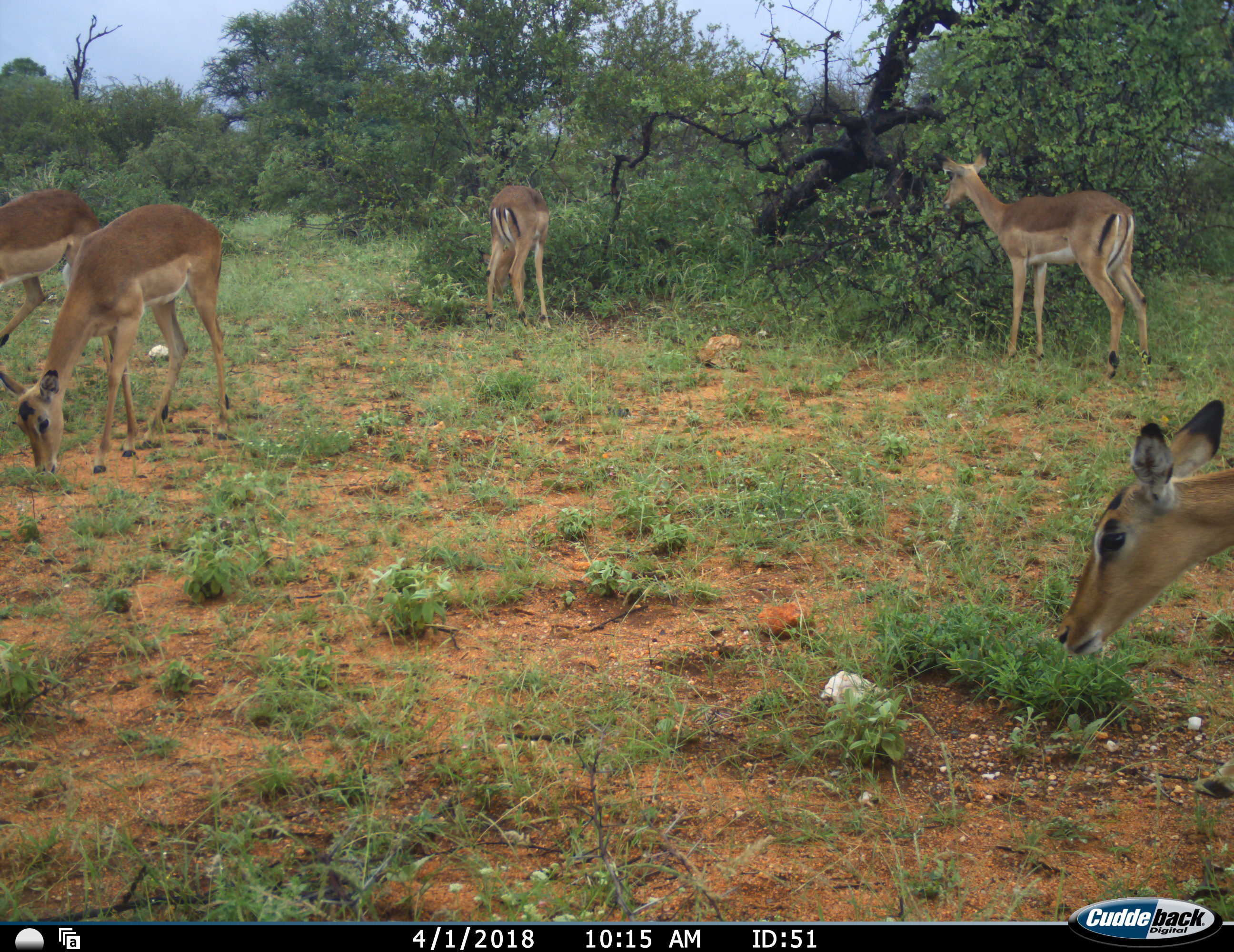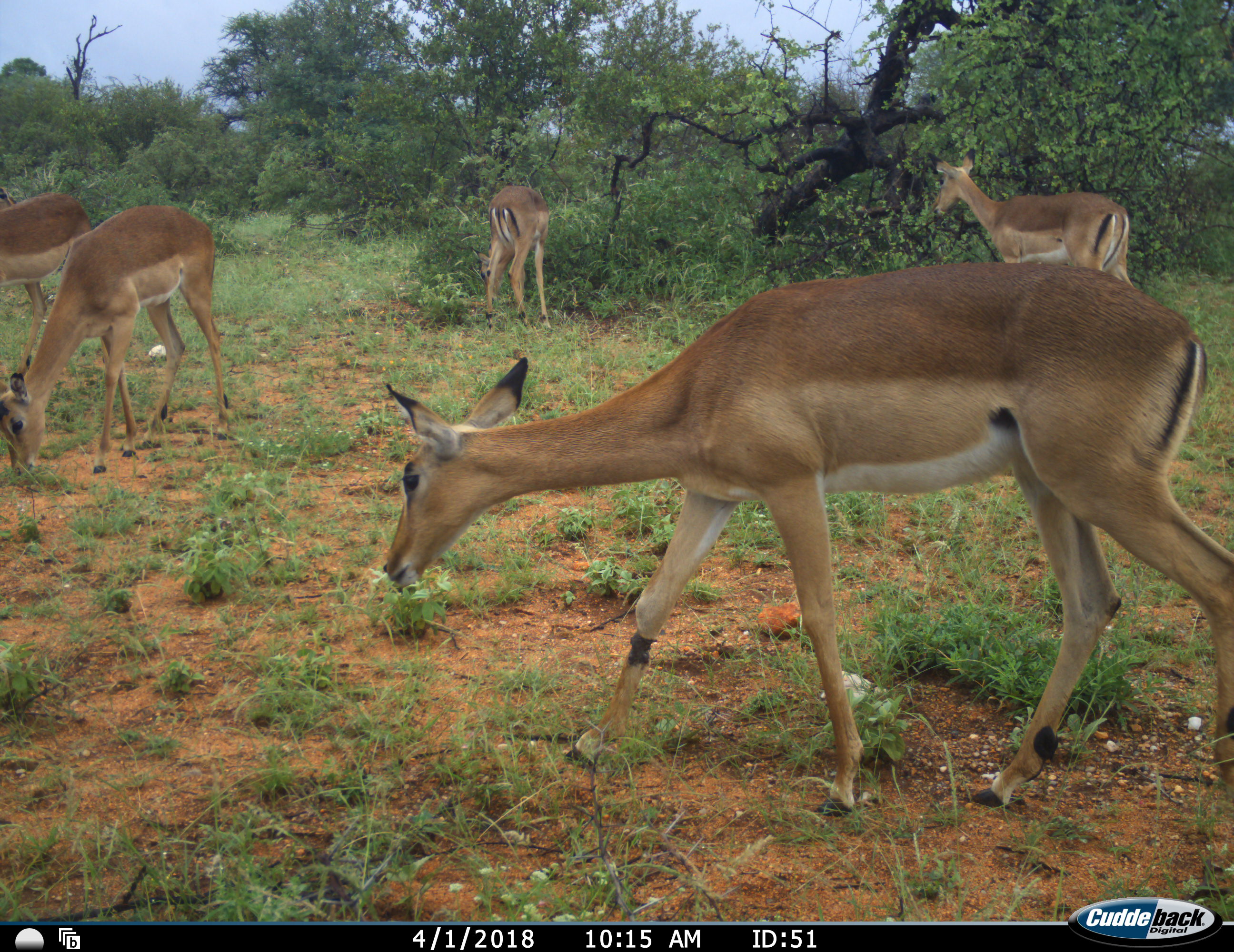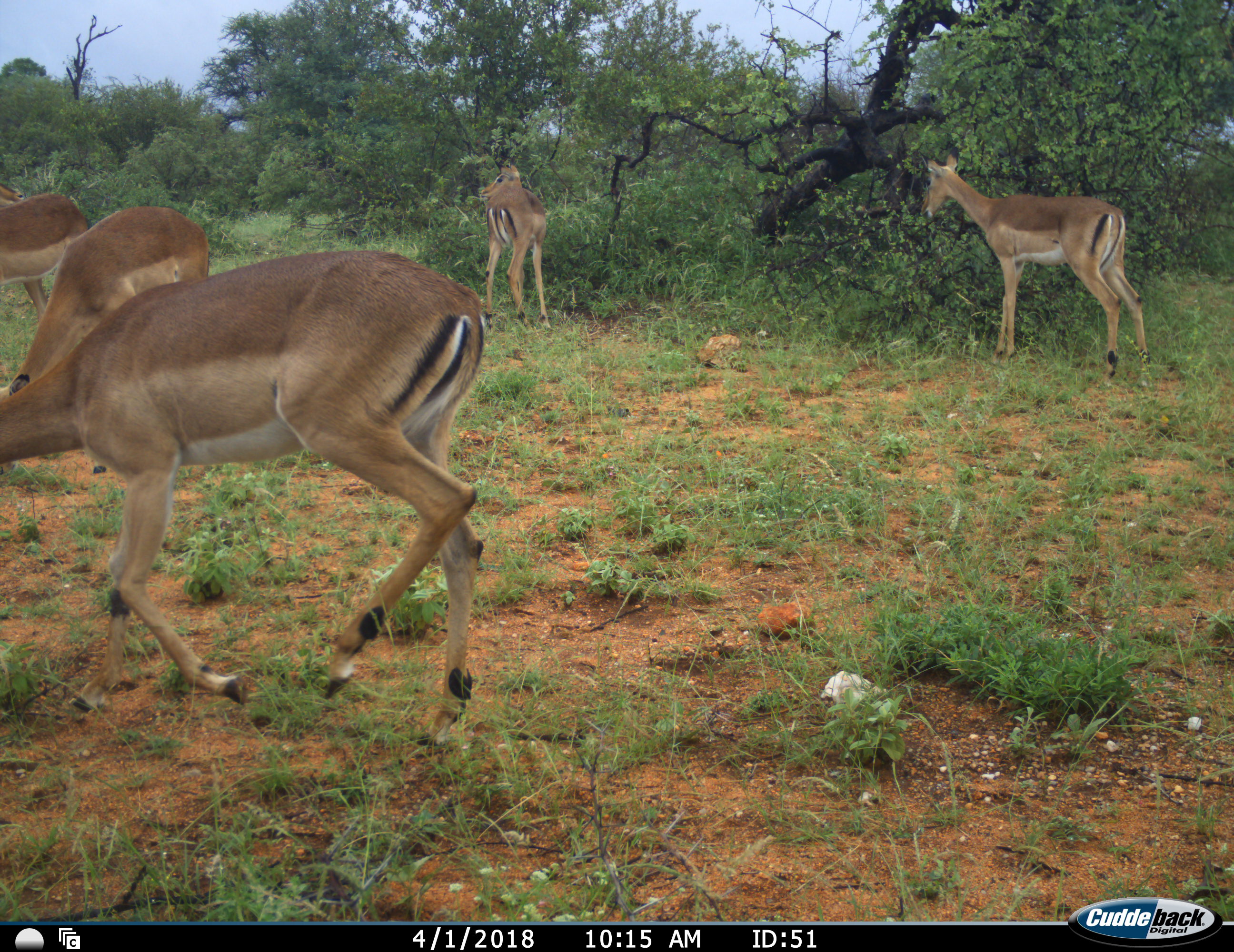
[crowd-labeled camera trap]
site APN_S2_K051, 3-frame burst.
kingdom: Animalia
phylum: Chordata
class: Mammalia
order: Artiodactyla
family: Bovidae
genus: Aepyceros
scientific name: Aepyceros melampus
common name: impala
Impala (Aepyceros melampus), count 6. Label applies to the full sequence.